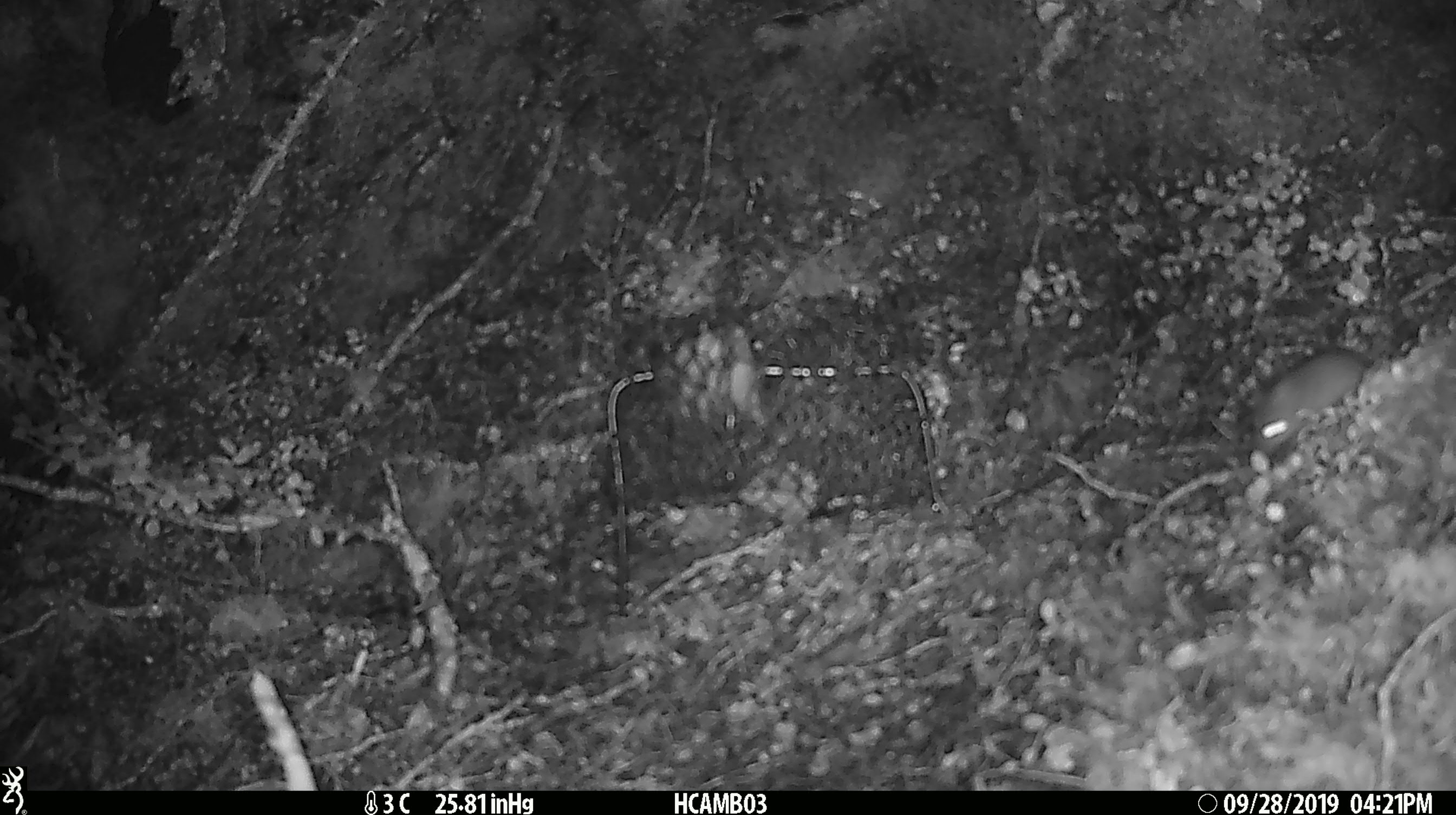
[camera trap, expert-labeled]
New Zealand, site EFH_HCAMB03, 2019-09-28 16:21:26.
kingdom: Animalia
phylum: Chordata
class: Mammalia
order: Rodentia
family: Muridae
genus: Mus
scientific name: Mus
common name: mouse